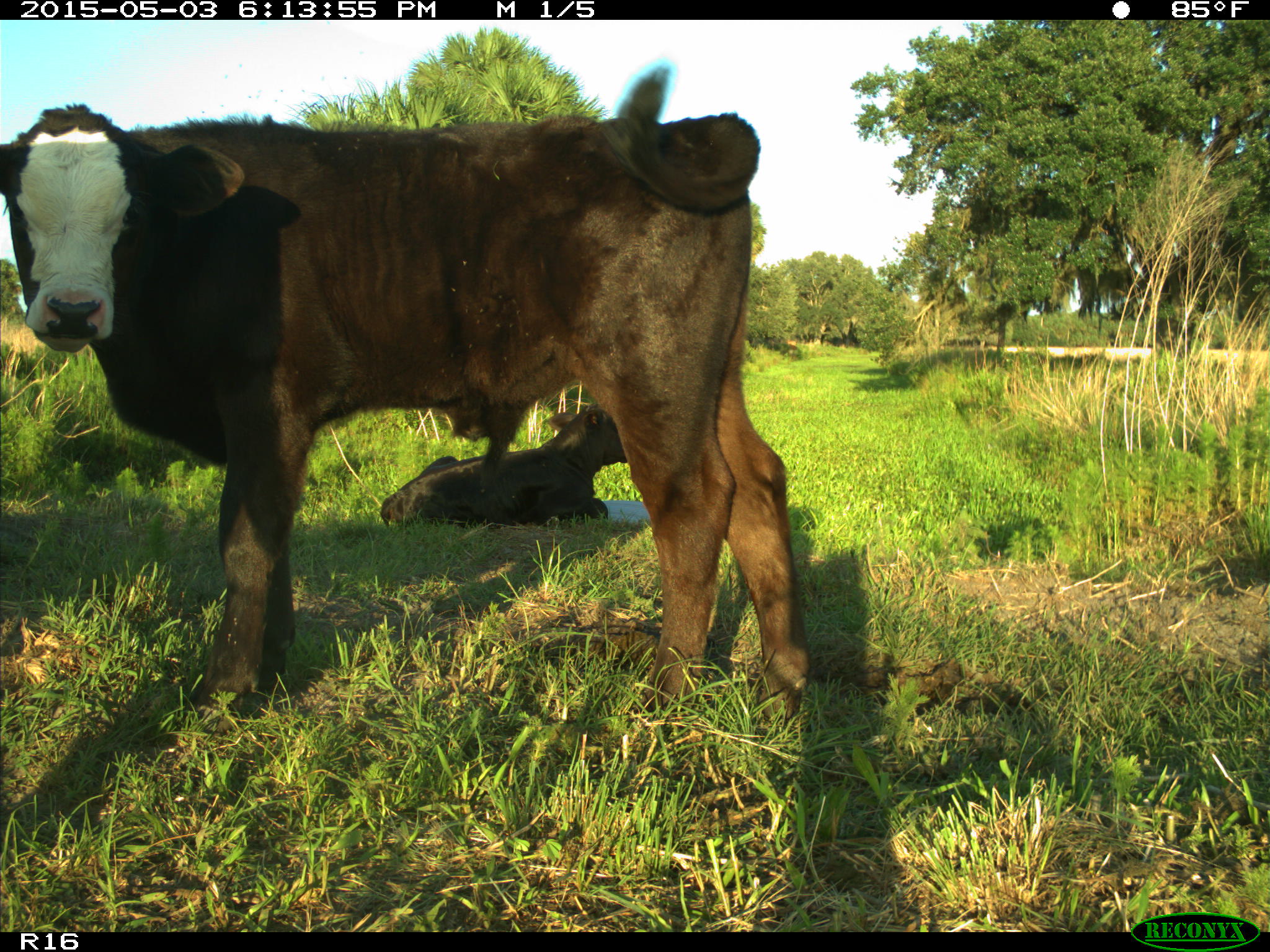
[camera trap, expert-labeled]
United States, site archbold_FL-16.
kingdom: Animalia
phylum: Chordata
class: Mammalia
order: Artiodactyla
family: Bovidae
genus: Bos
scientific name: Bos taurus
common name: domestic cow